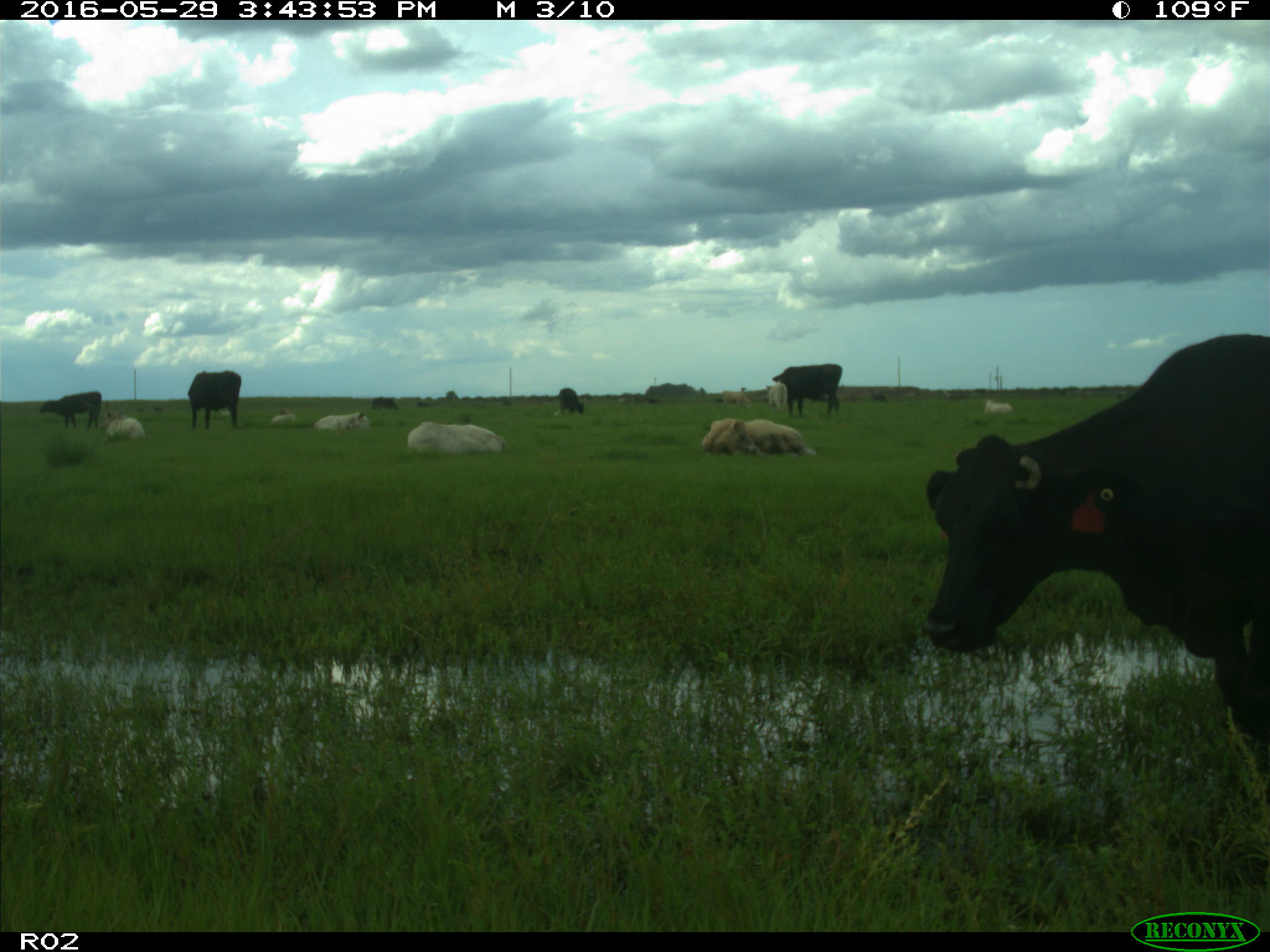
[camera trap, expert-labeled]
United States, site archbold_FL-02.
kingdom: Animalia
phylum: Chordata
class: Mammalia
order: Artiodactyla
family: Bovidae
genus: Bos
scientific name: Bos taurus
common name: domestic cow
Bos taurus (domestic cow).